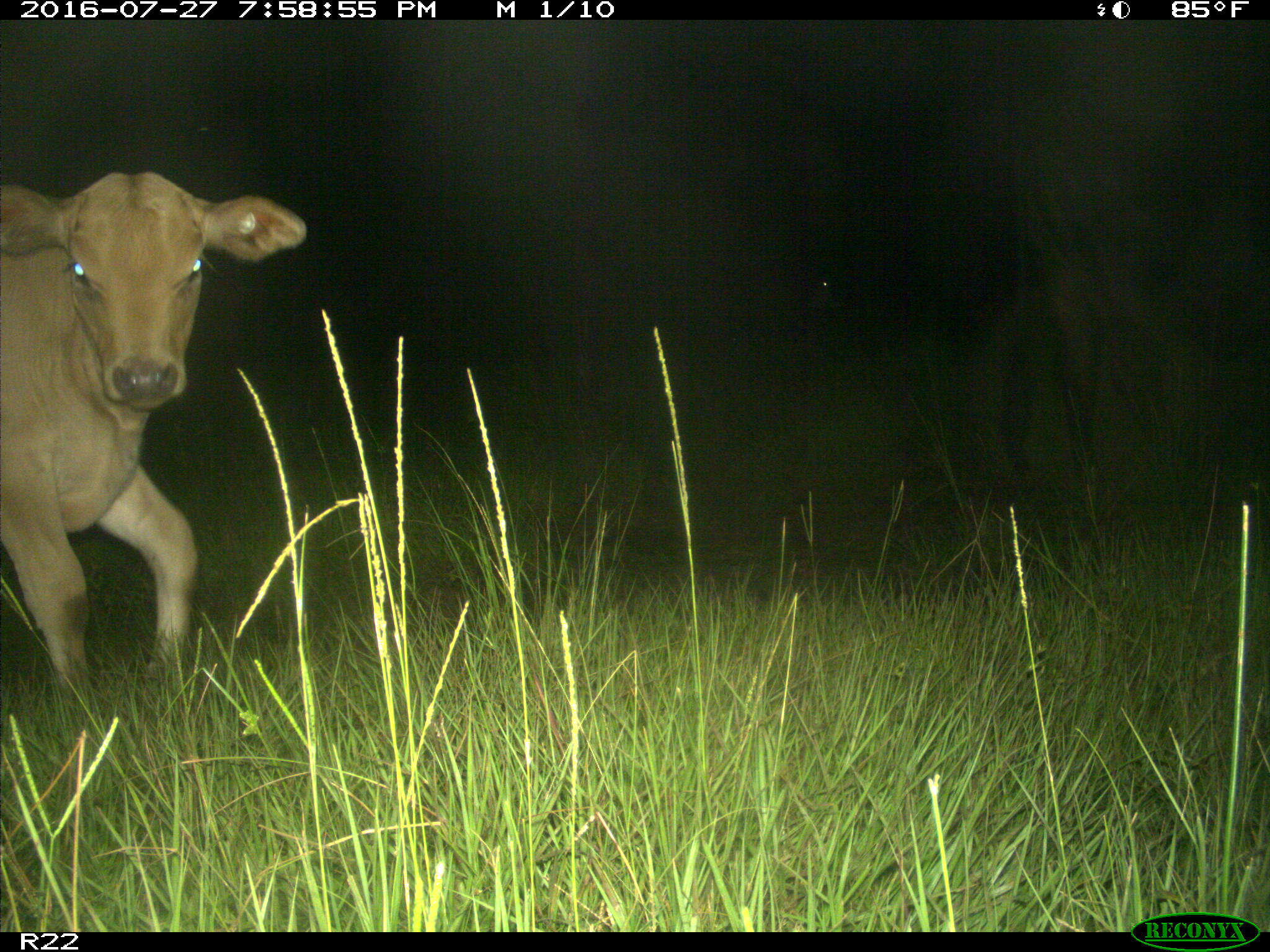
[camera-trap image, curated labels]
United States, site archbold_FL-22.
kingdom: Animalia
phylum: Chordata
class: Mammalia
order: Artiodactyla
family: Bovidae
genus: Bos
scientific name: Bos taurus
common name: domestic cow